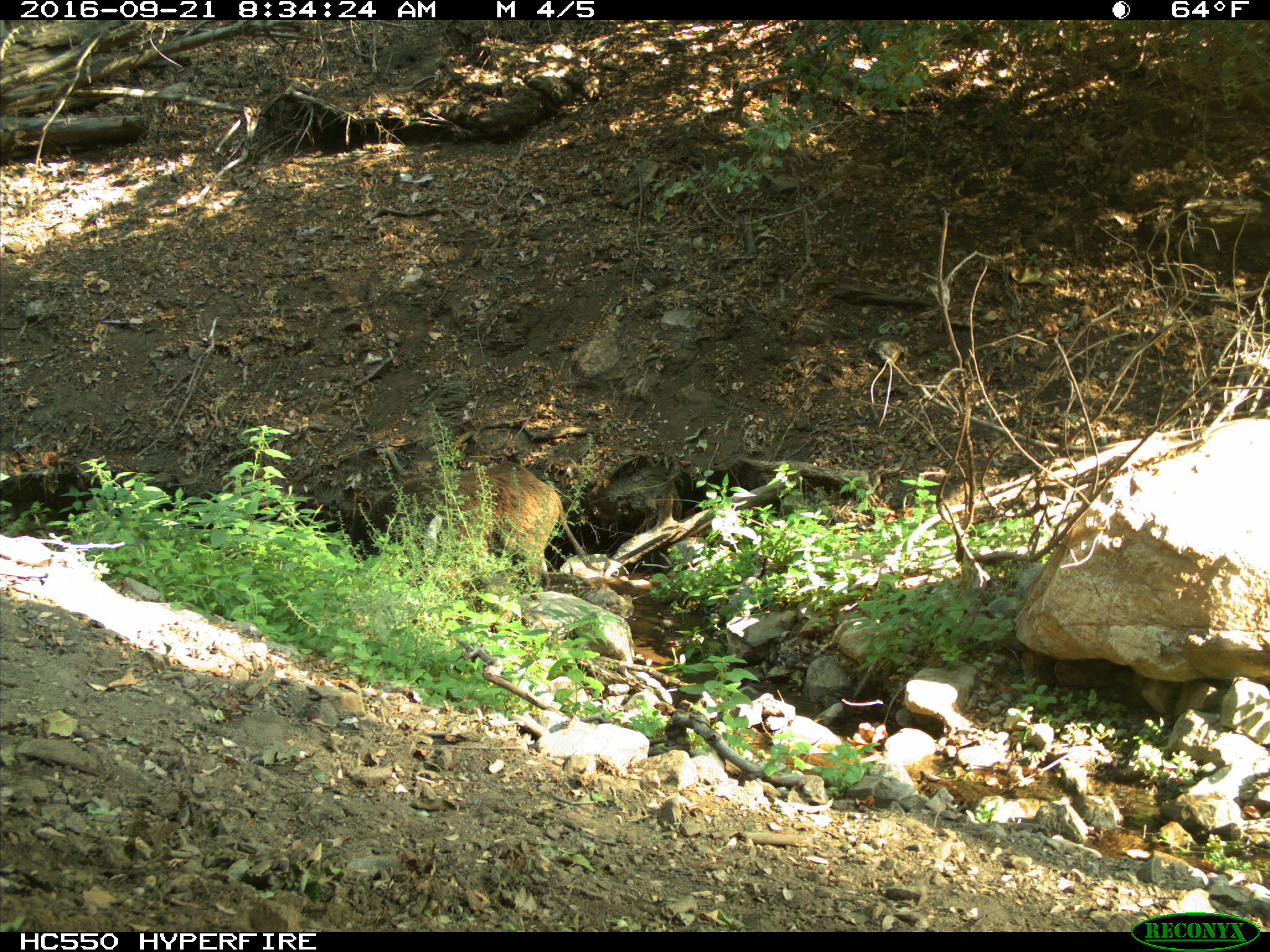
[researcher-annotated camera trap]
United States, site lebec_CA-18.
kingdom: Animalia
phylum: Chordata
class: Mammalia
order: Artiodactyla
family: Suidae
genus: Sus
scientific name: Sus scrofa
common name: wild boar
Sus scrofa (wild boar).